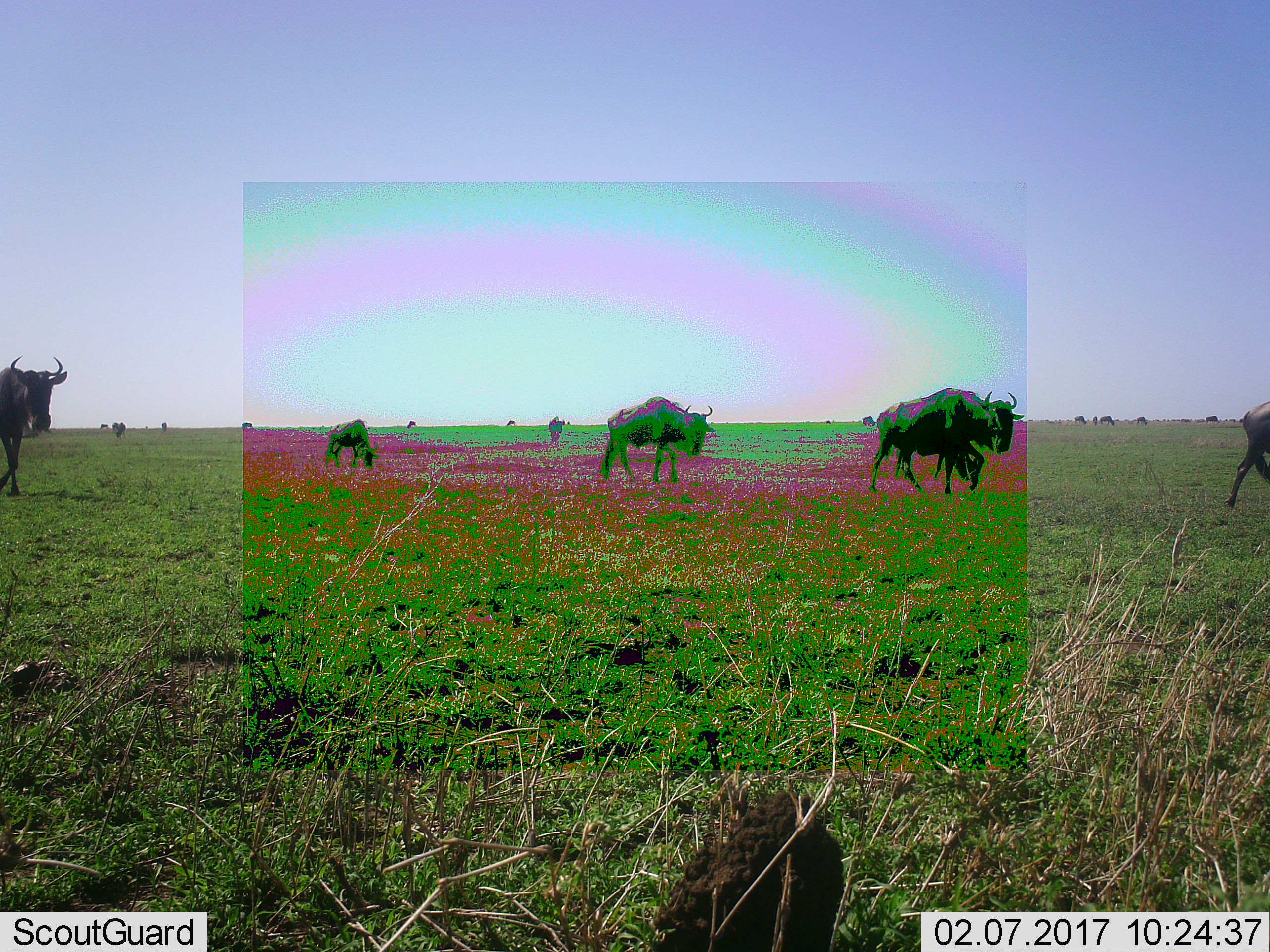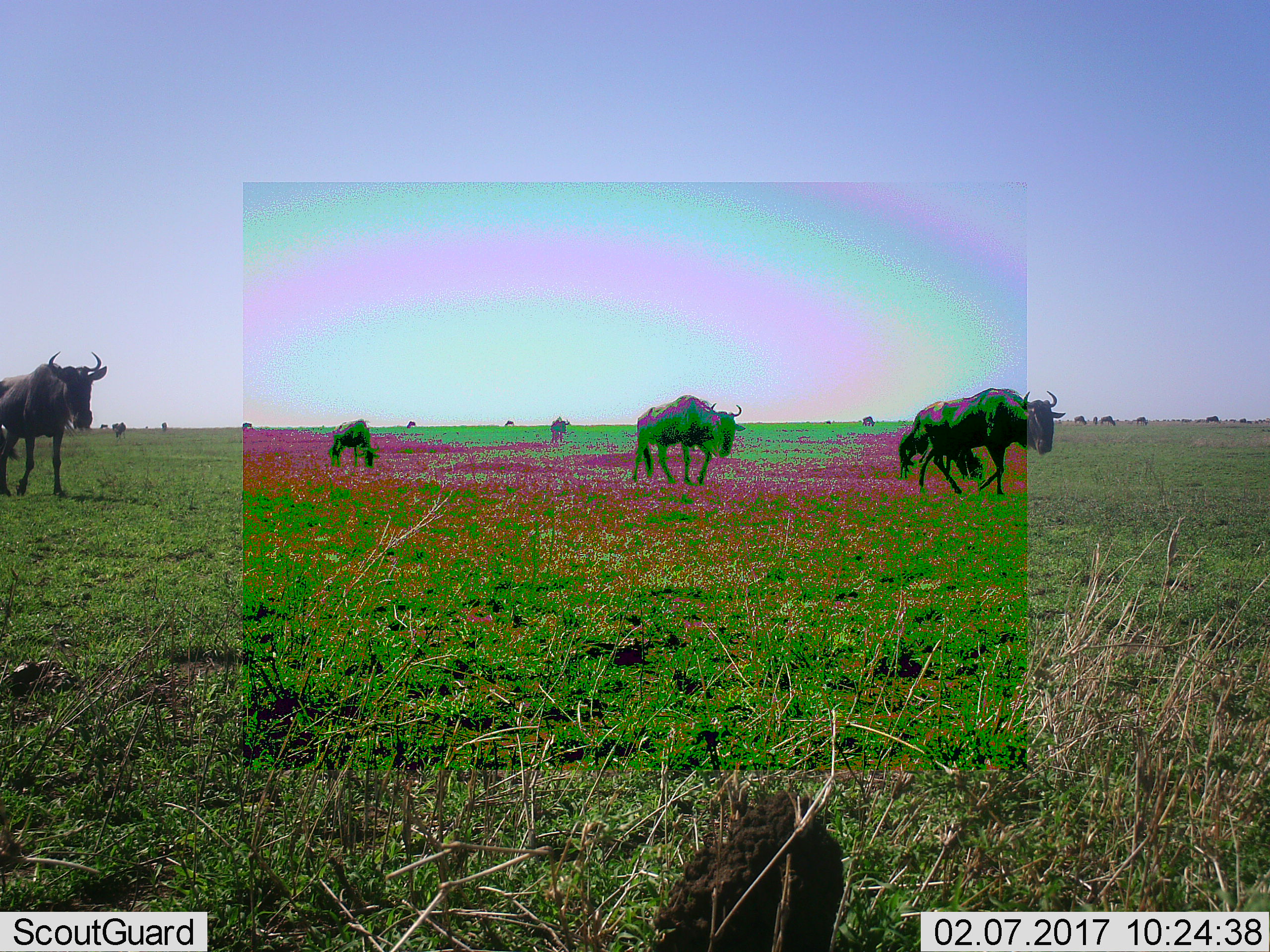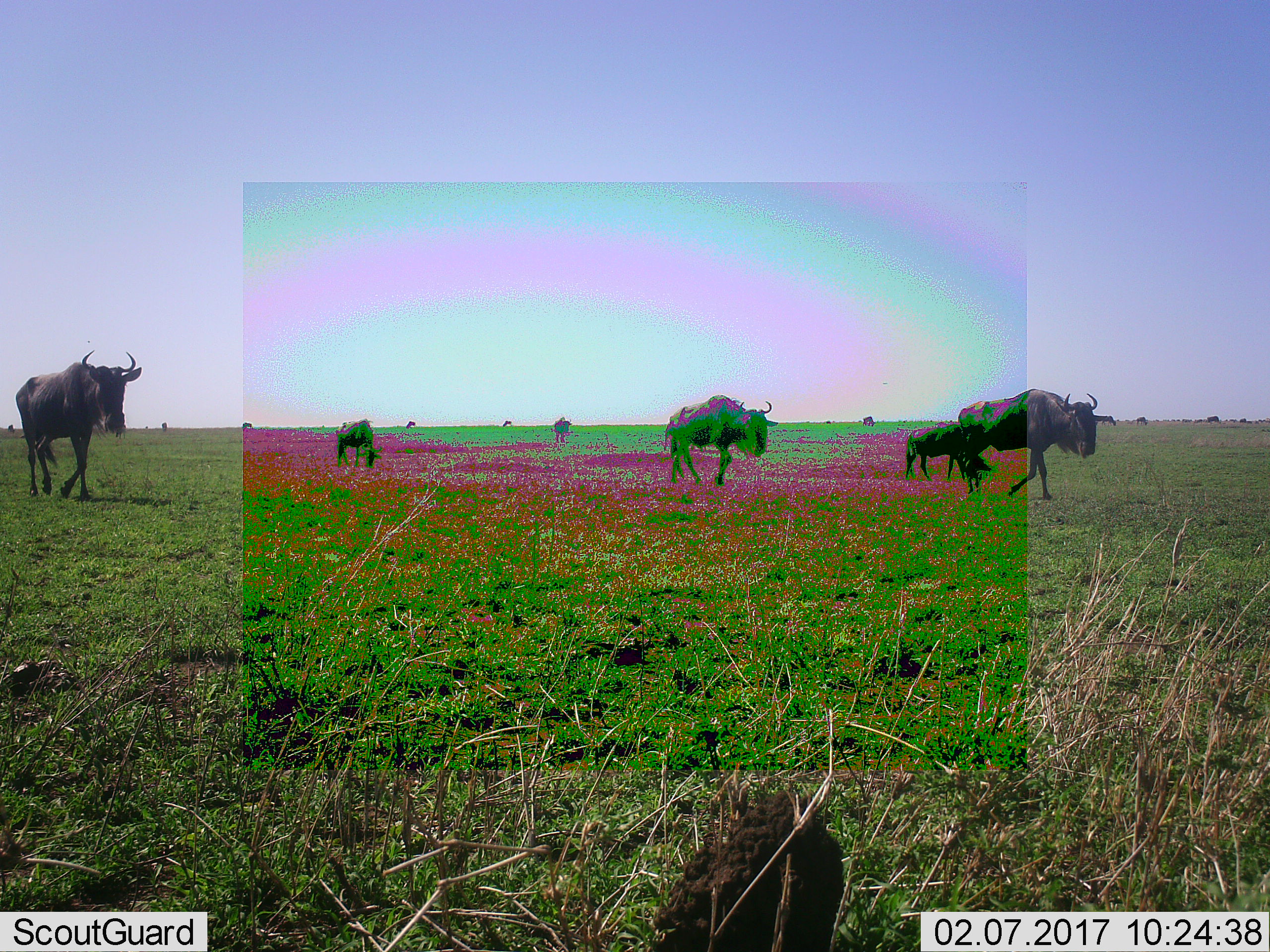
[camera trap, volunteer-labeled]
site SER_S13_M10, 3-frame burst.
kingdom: Animalia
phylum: Chordata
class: Mammalia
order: Artiodactyla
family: Bovidae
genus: Connochaetes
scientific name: Connochaetes taurinus taurinus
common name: blue wildebeest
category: wildebeestblue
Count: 11-50.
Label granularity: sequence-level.